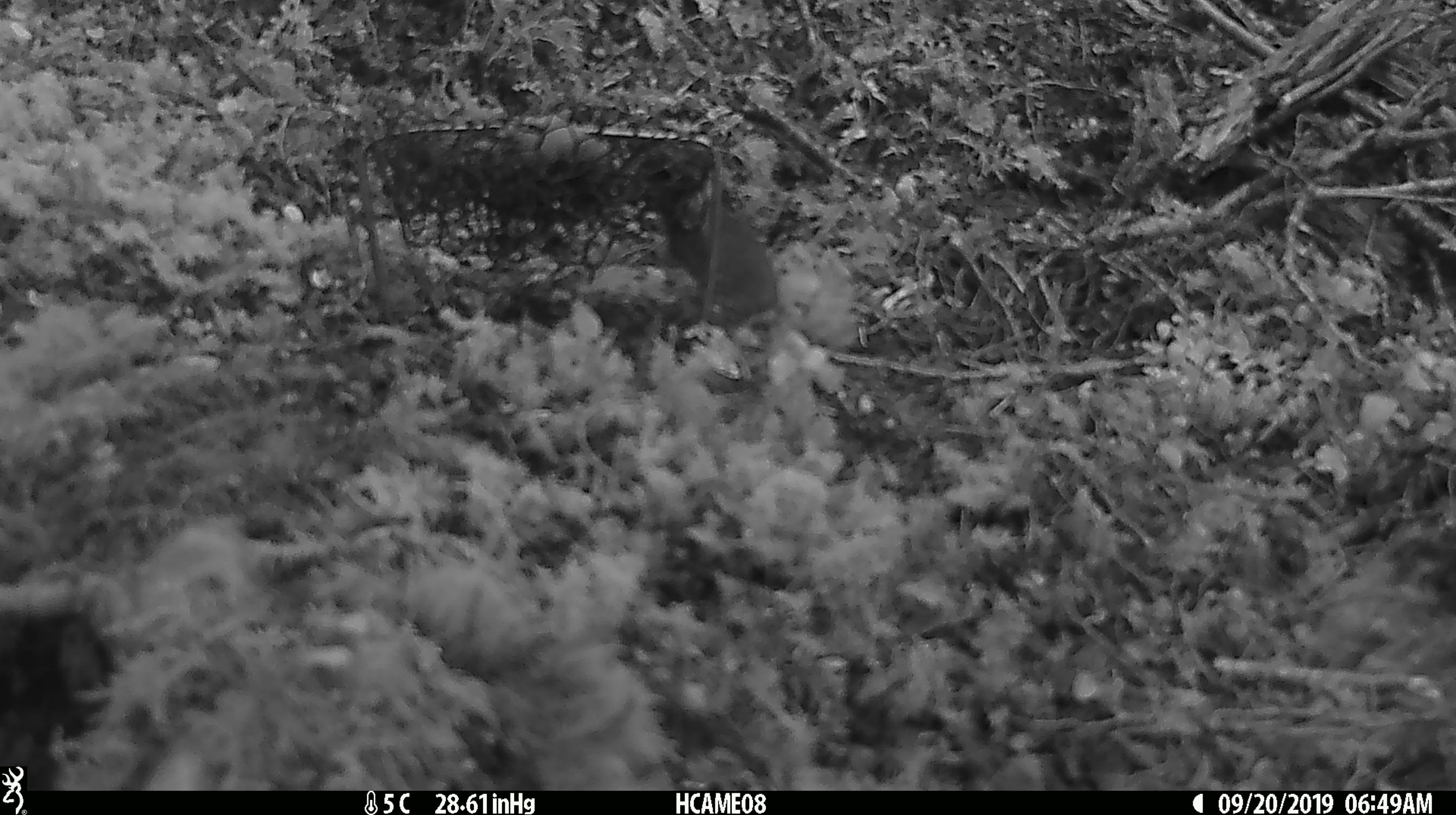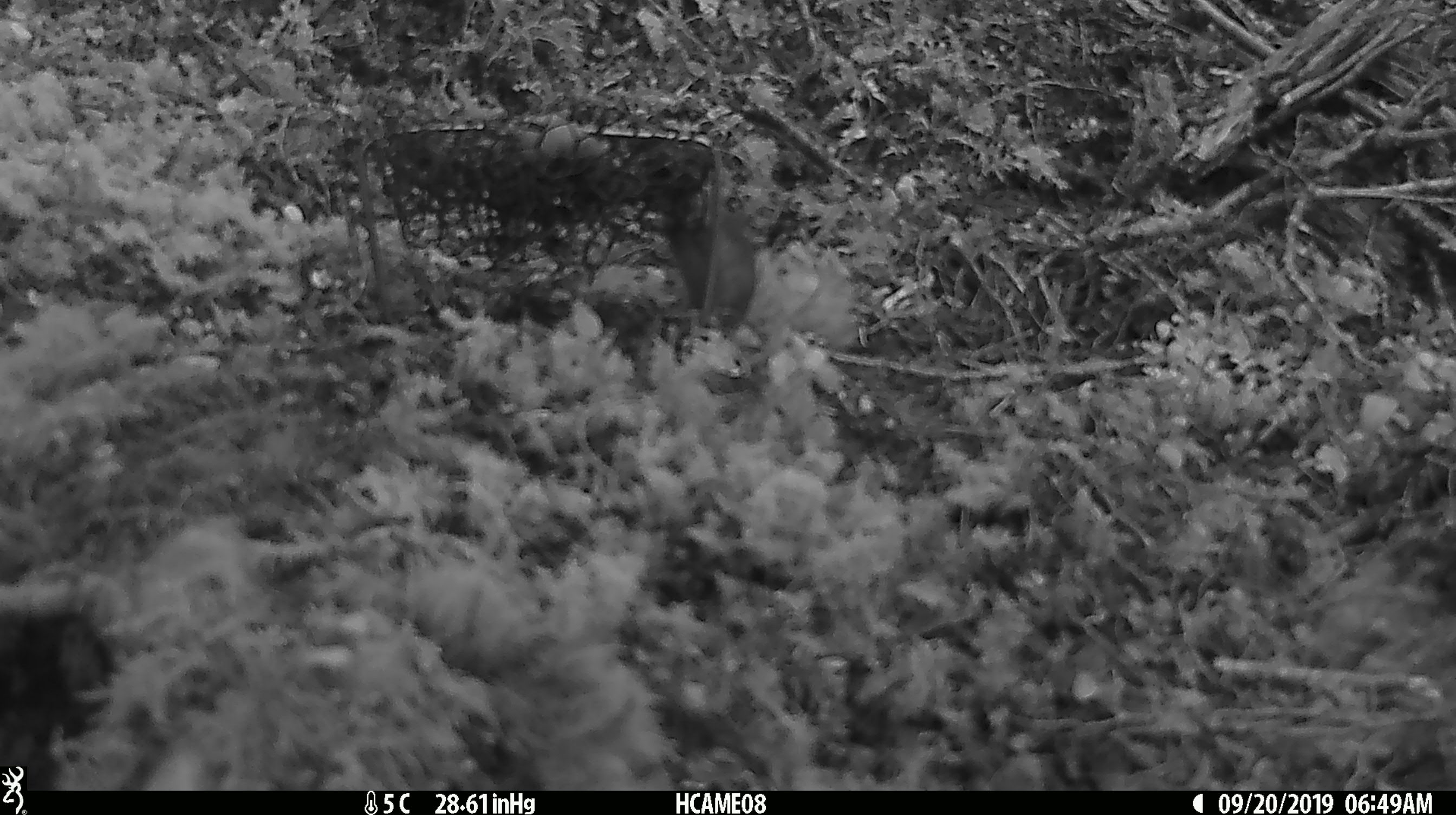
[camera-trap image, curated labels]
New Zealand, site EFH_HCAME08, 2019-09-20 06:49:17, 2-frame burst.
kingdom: Animalia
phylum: Chordata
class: Mammalia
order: Rodentia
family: Muridae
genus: Mus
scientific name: Mus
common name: mouse